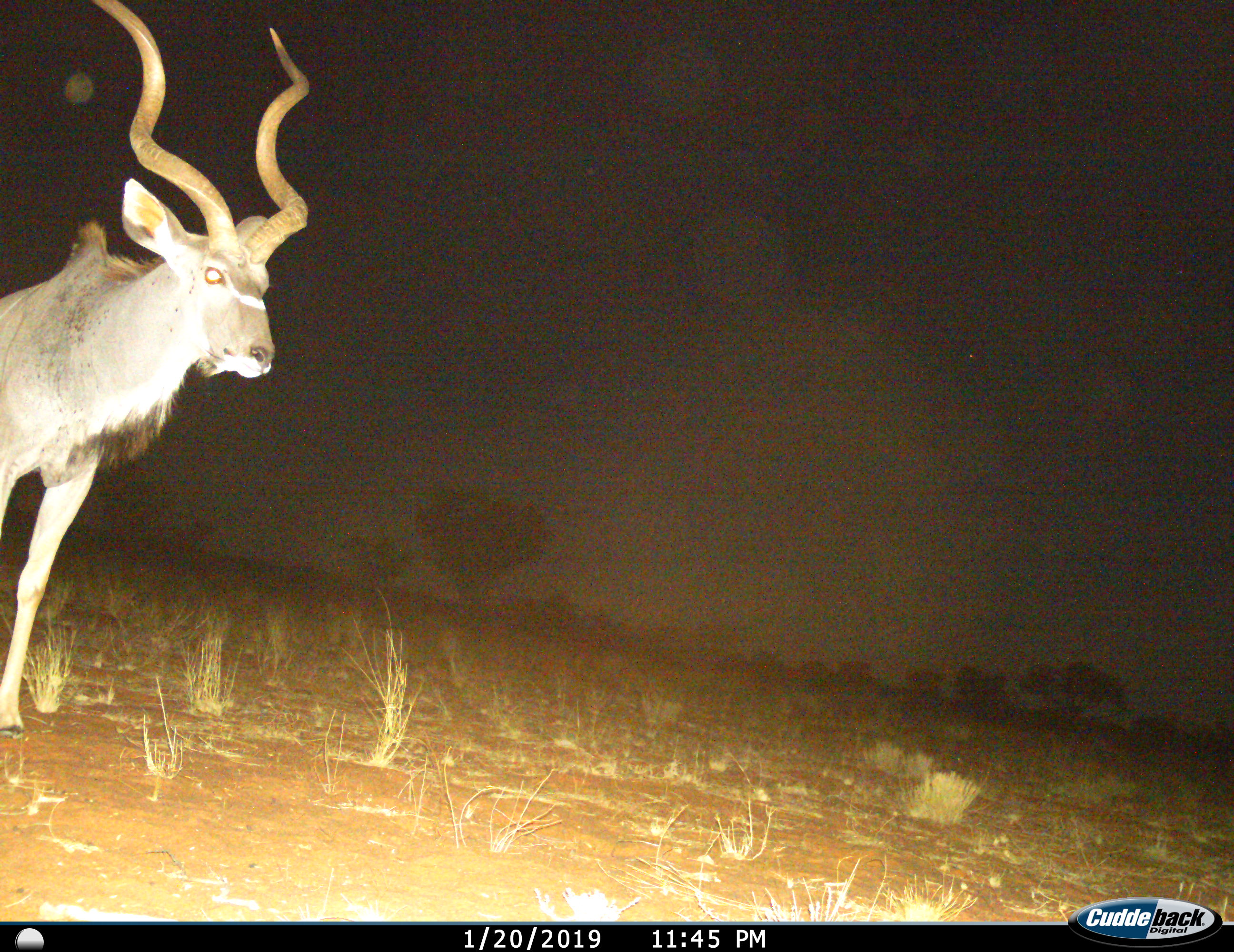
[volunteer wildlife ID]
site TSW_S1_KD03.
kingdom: Animalia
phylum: Chordata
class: Mammalia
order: Artiodactyla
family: Bovidae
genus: Tragelaphus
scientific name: Tragelaphus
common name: kudu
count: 1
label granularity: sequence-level